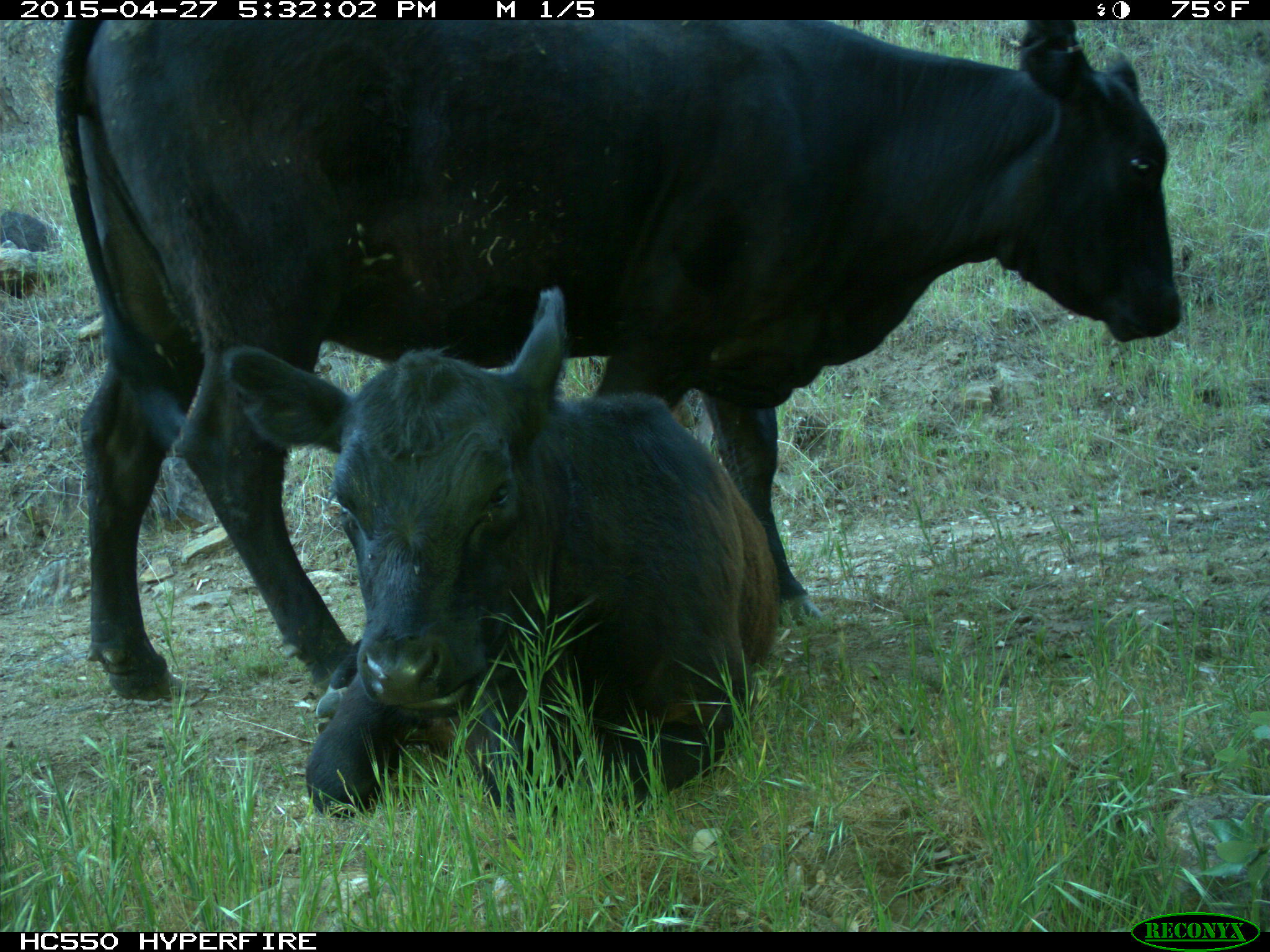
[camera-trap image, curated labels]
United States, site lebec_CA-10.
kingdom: Animalia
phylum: Chordata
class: Mammalia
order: Artiodactyla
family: Bovidae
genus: Bos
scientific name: Bos taurus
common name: domestic cow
Bos taurus (domestic cow).